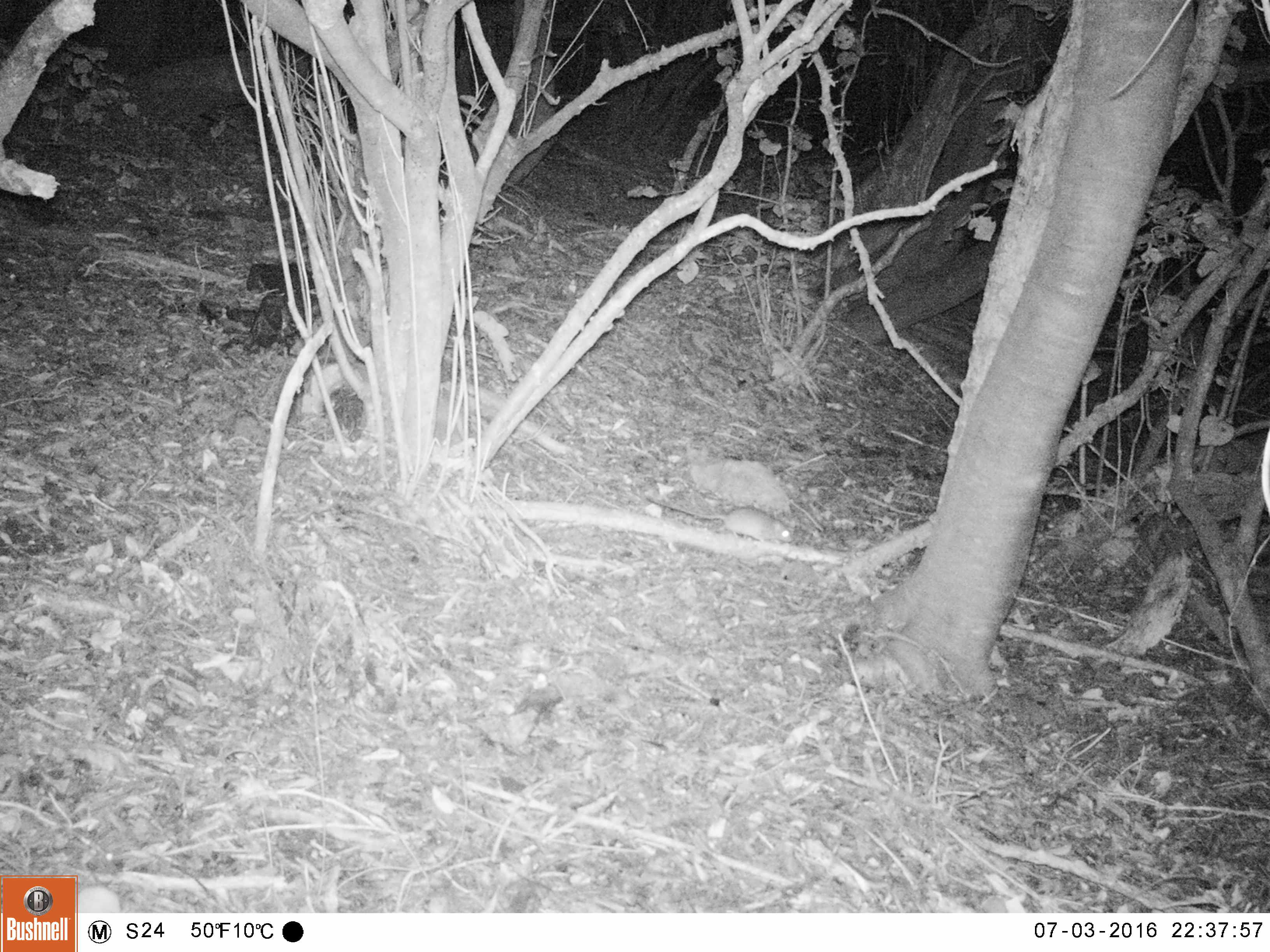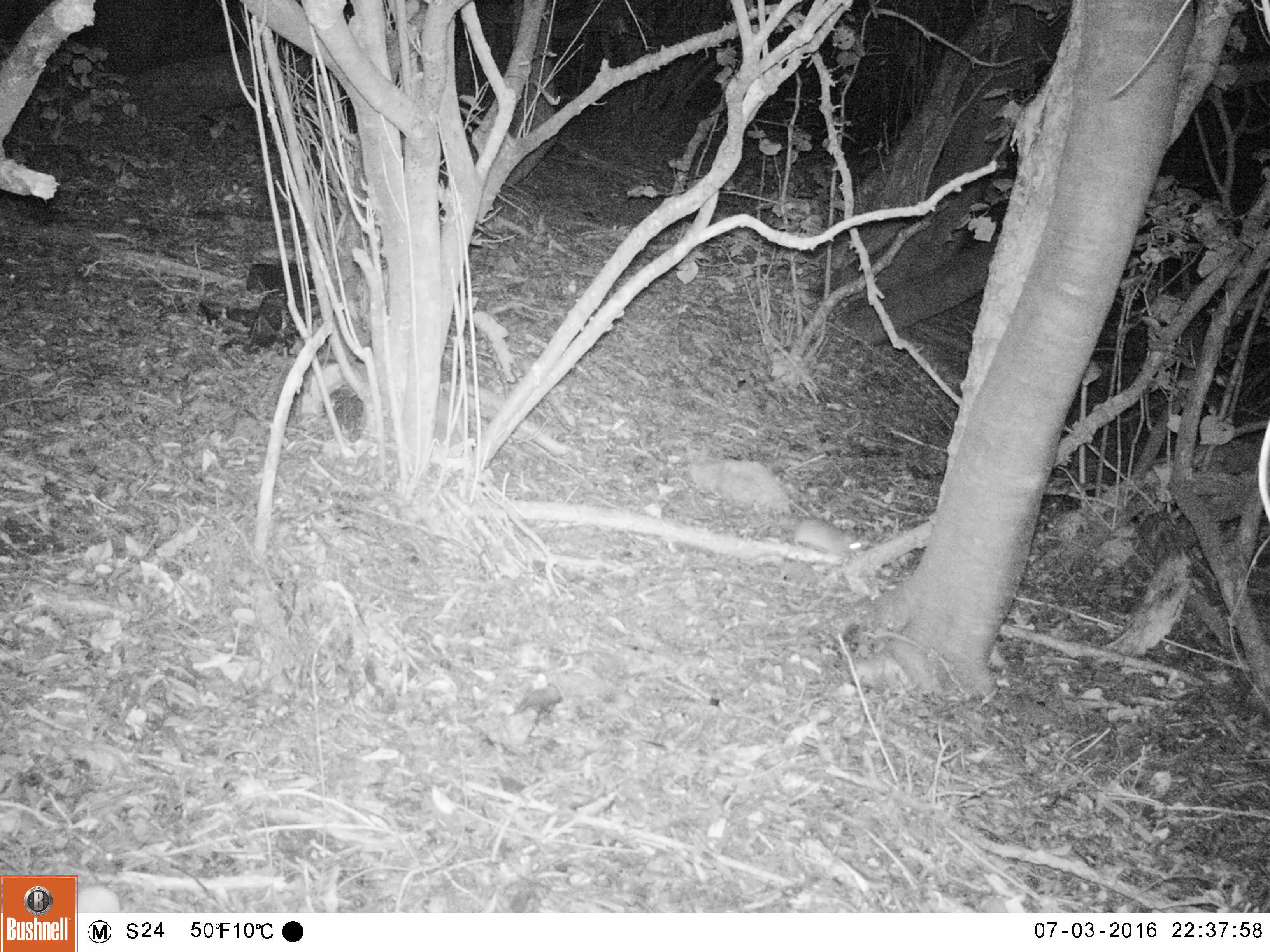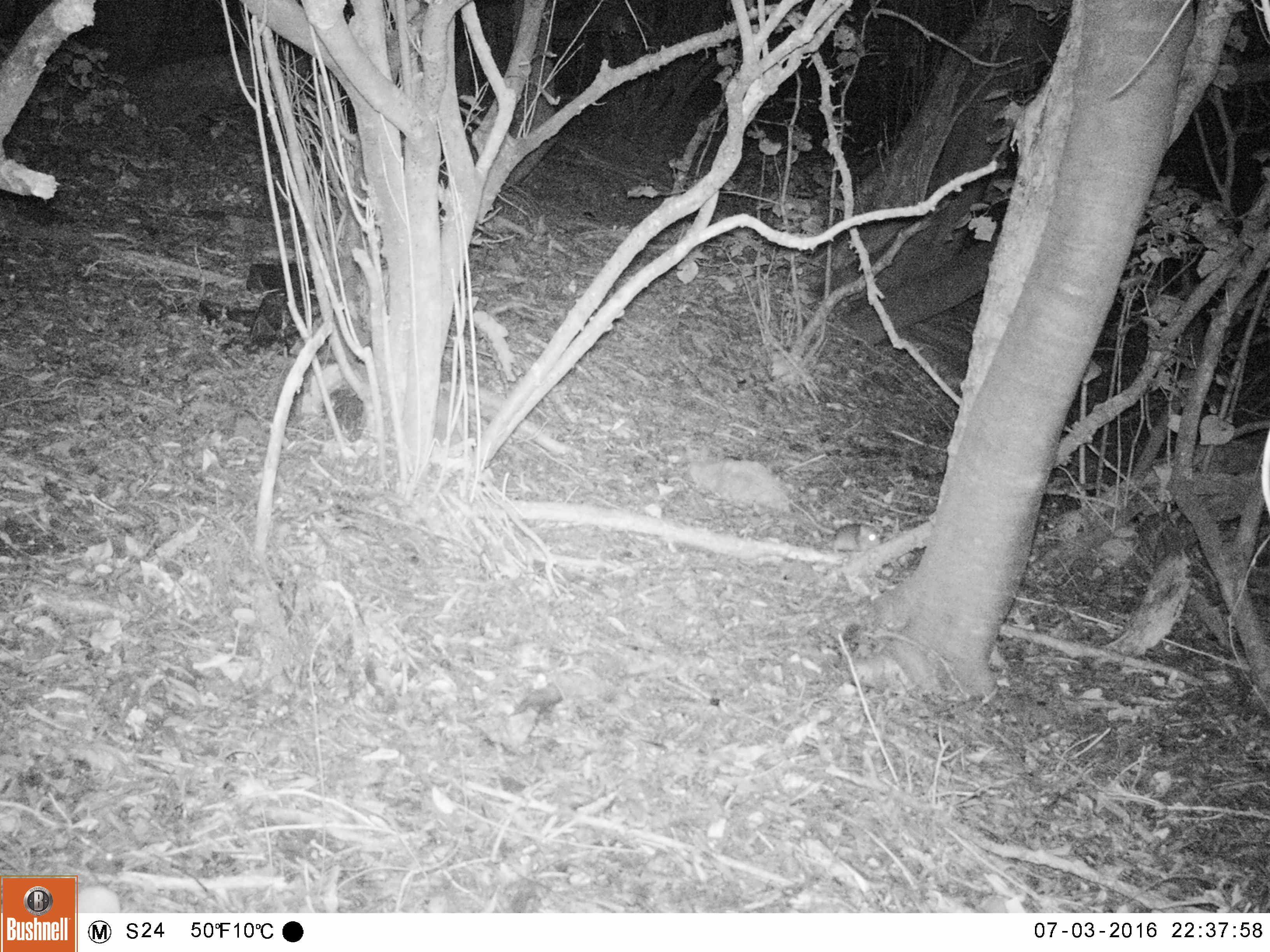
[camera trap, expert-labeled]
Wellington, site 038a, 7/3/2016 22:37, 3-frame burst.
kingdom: Animalia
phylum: Chordata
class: Mammalia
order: Rodentia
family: Muridae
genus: Rattus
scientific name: Rattus rattus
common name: ship rat